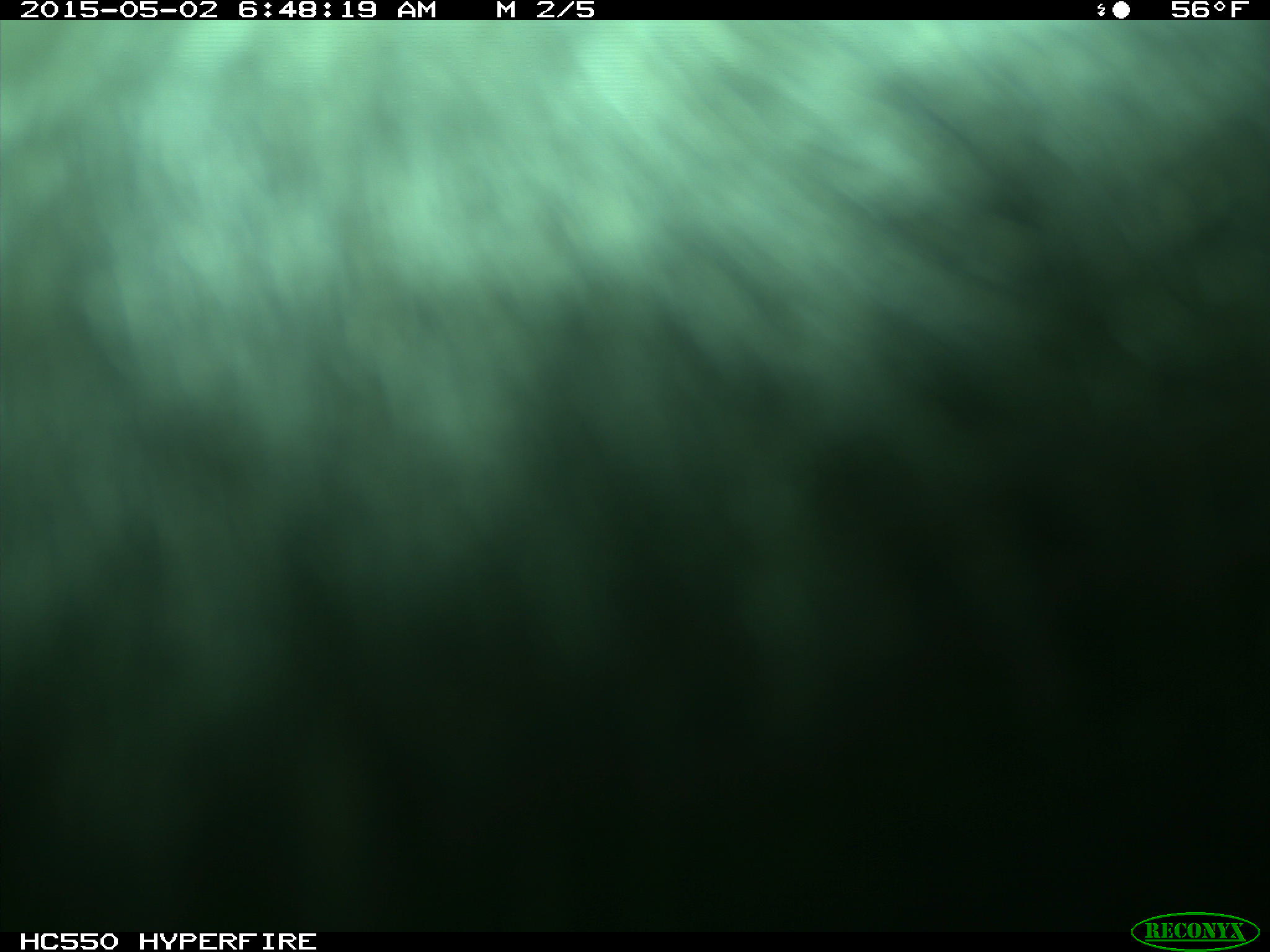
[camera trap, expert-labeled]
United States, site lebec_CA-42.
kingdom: Animalia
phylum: Chordata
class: Mammalia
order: Artiodactyla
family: Bovidae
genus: Bos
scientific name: Bos taurus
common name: domestic cow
Bos taurus (domestic cow).